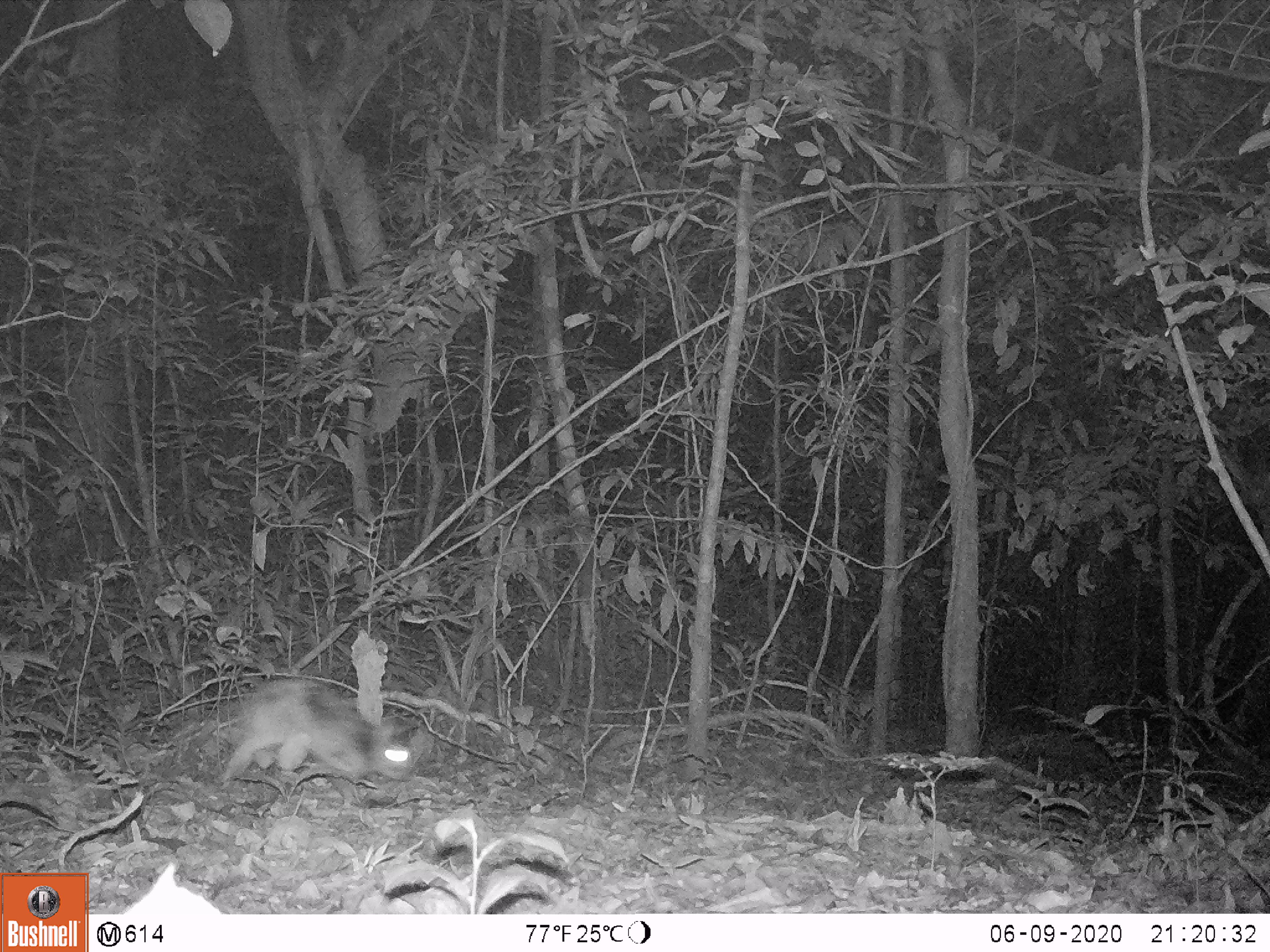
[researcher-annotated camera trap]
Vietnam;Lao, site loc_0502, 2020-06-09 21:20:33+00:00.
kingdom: Animalia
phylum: Chordata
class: Mammalia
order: Lagomorpha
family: Leporidae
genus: Nesolagus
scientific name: Nesolagus timminsi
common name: annamite striped rabbit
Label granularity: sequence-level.